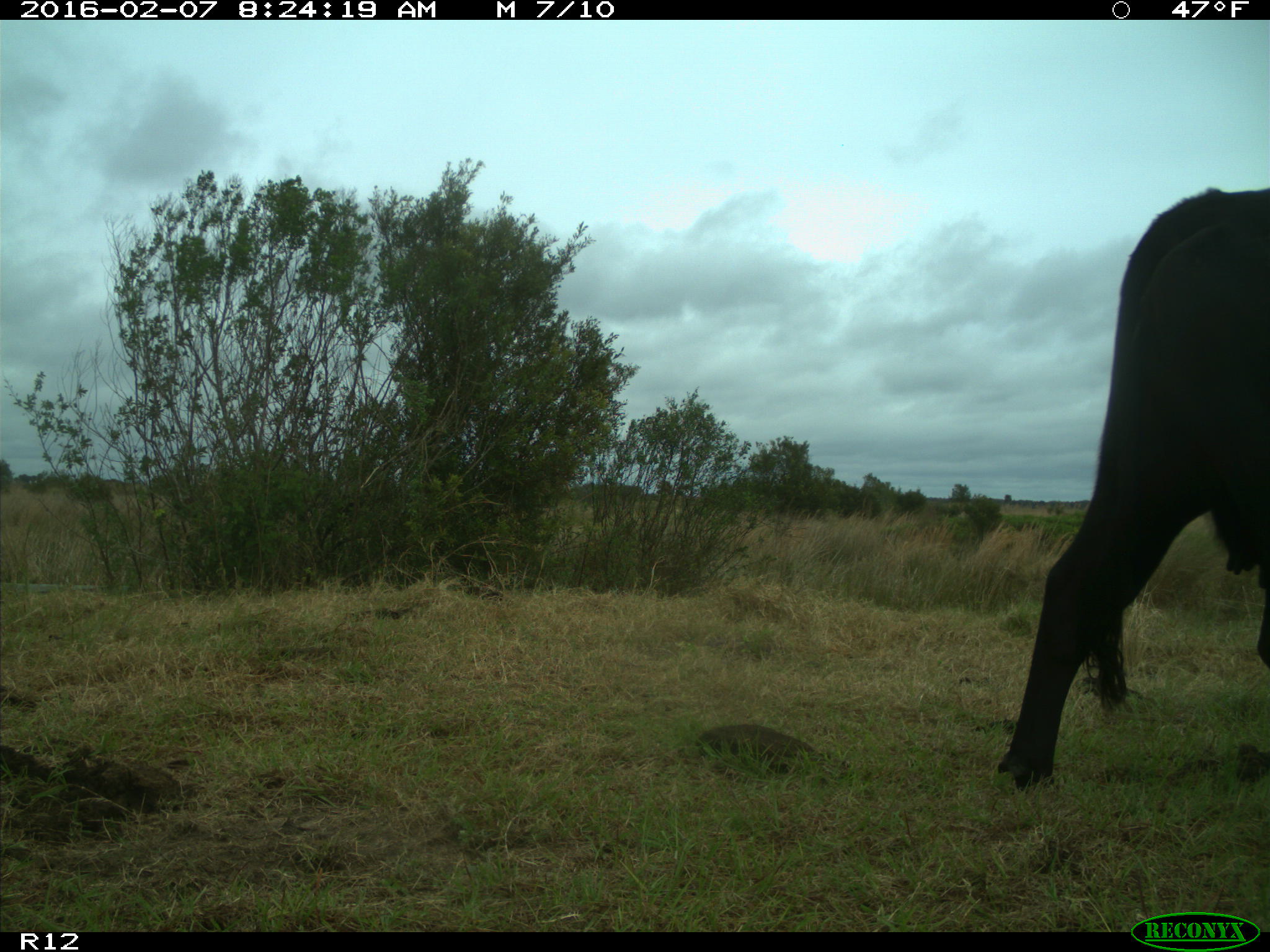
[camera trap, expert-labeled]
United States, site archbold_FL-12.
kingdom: Animalia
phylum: Chordata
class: Mammalia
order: Artiodactyla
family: Bovidae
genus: Bos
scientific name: Bos taurus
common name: domestic cow